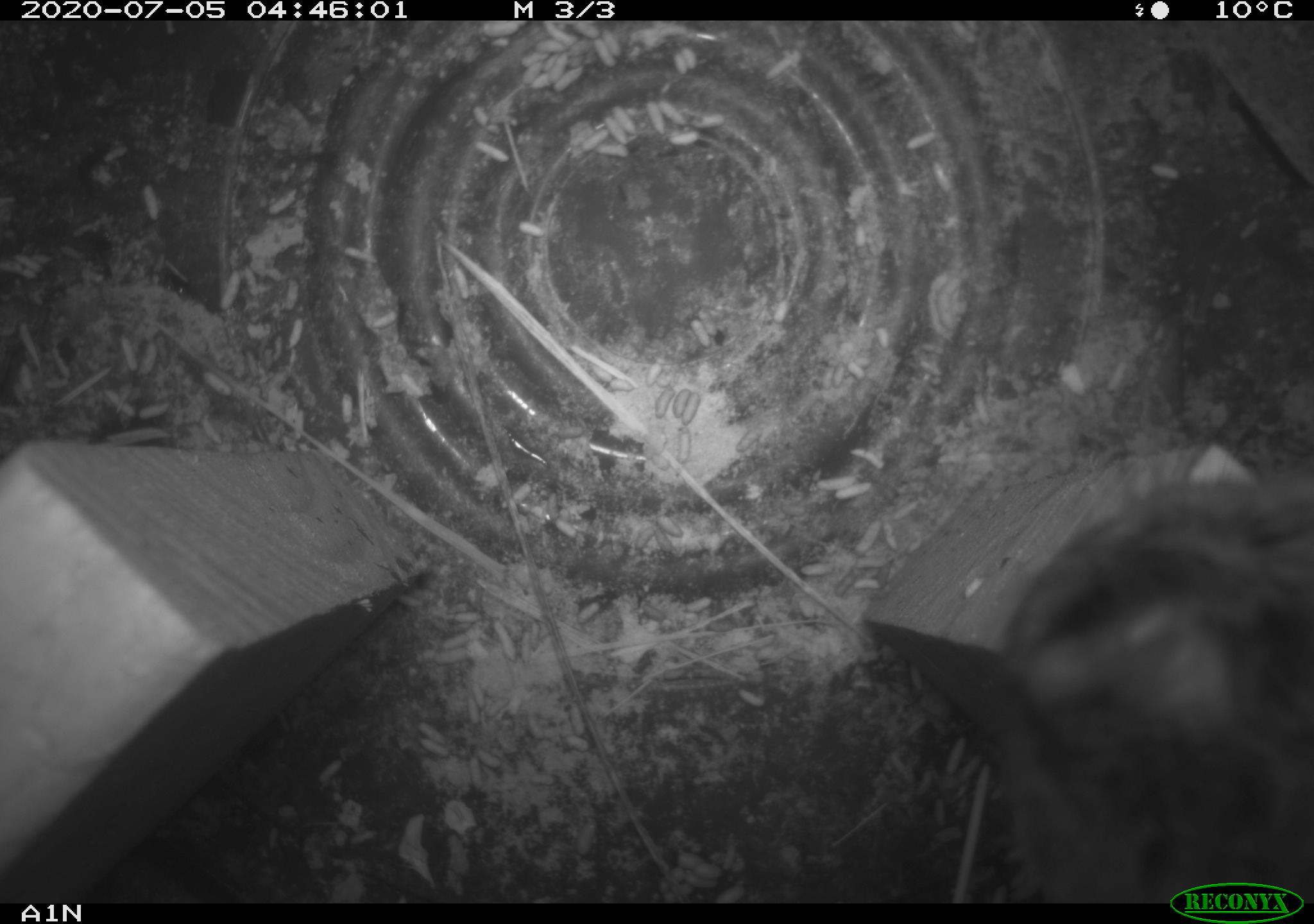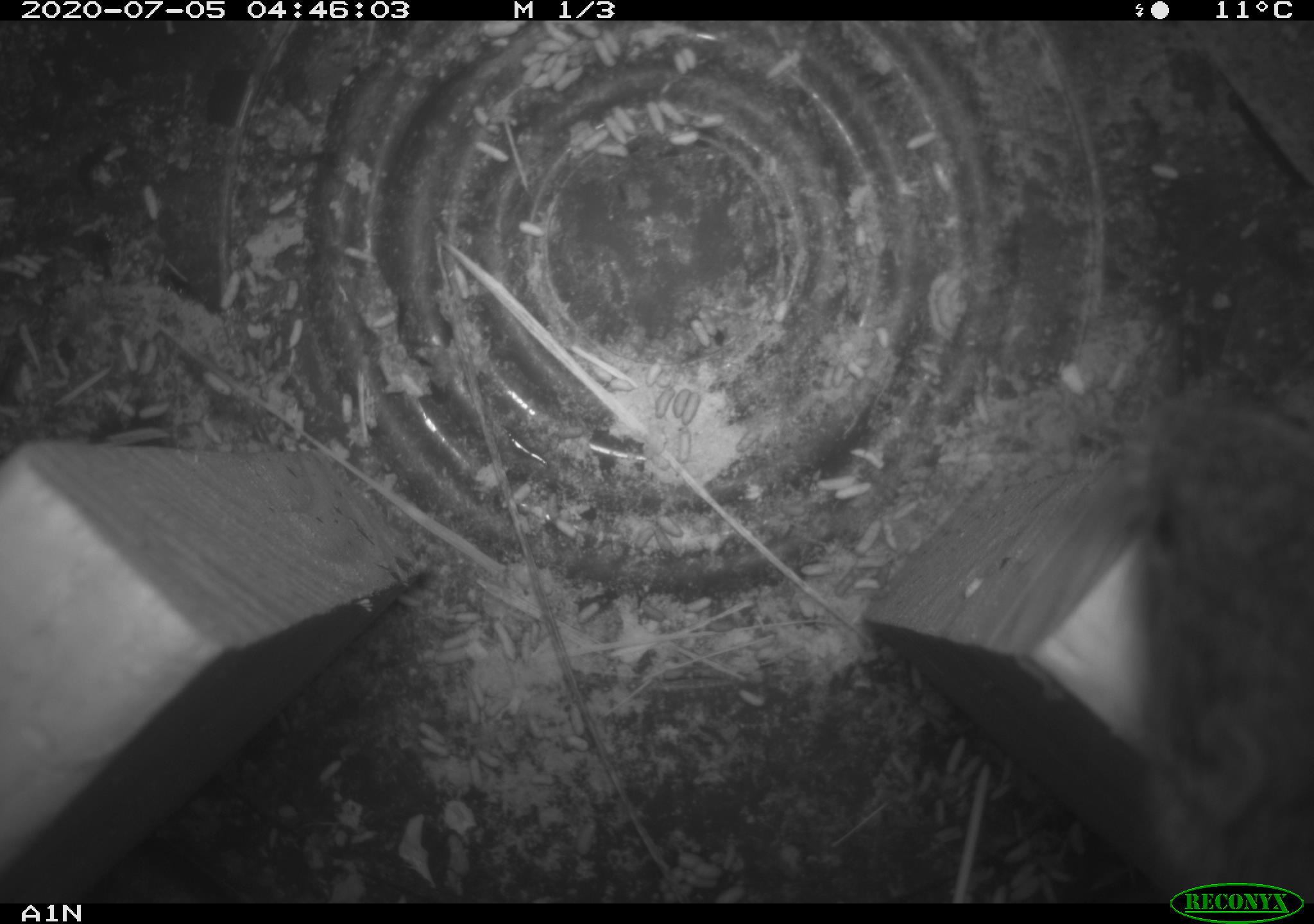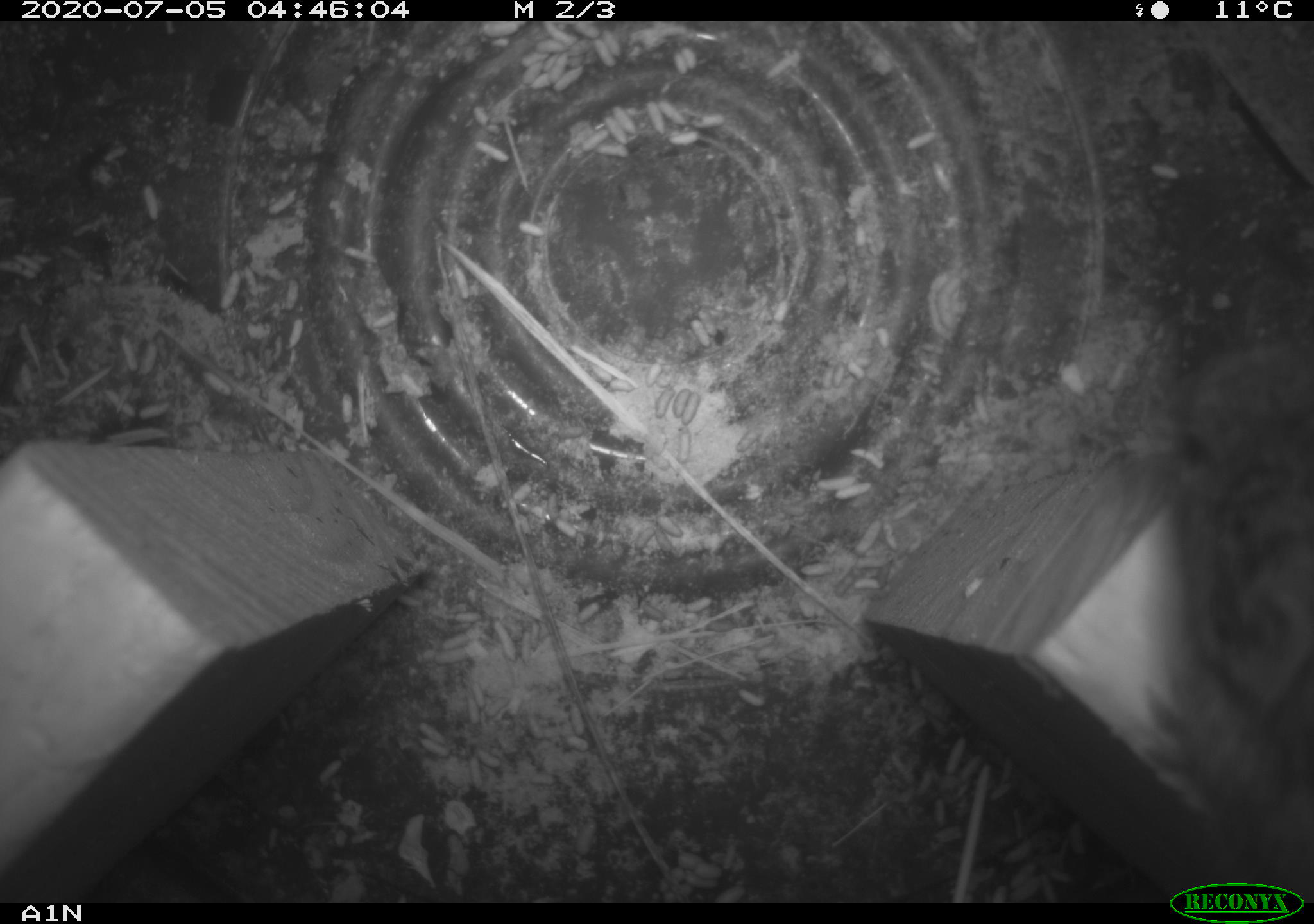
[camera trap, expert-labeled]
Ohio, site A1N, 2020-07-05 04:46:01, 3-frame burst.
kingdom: Animalia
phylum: Chordata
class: Mammalia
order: Rodentia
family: Cricetidae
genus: Microtus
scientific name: Microtus pennsylvanicus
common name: meadow vole